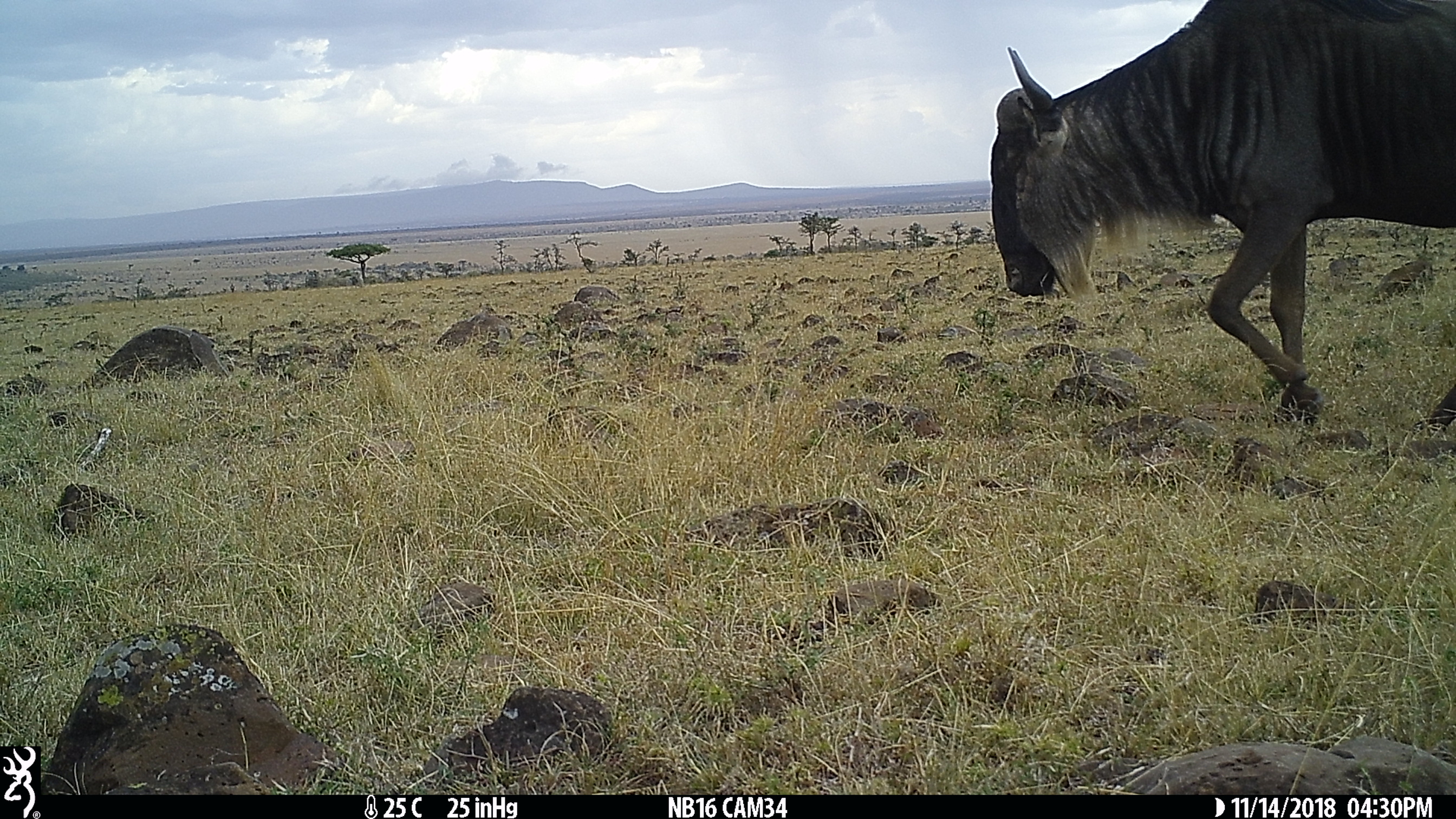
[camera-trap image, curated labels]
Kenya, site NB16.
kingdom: Animalia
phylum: Chordata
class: Mammalia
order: Artiodactyla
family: Bovidae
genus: Connochaetes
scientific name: Connochaetes taurinus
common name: blue wildebeest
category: wildebeest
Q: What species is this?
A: Wildebeest (blue wildebeest) (Connochaetes taurinus).